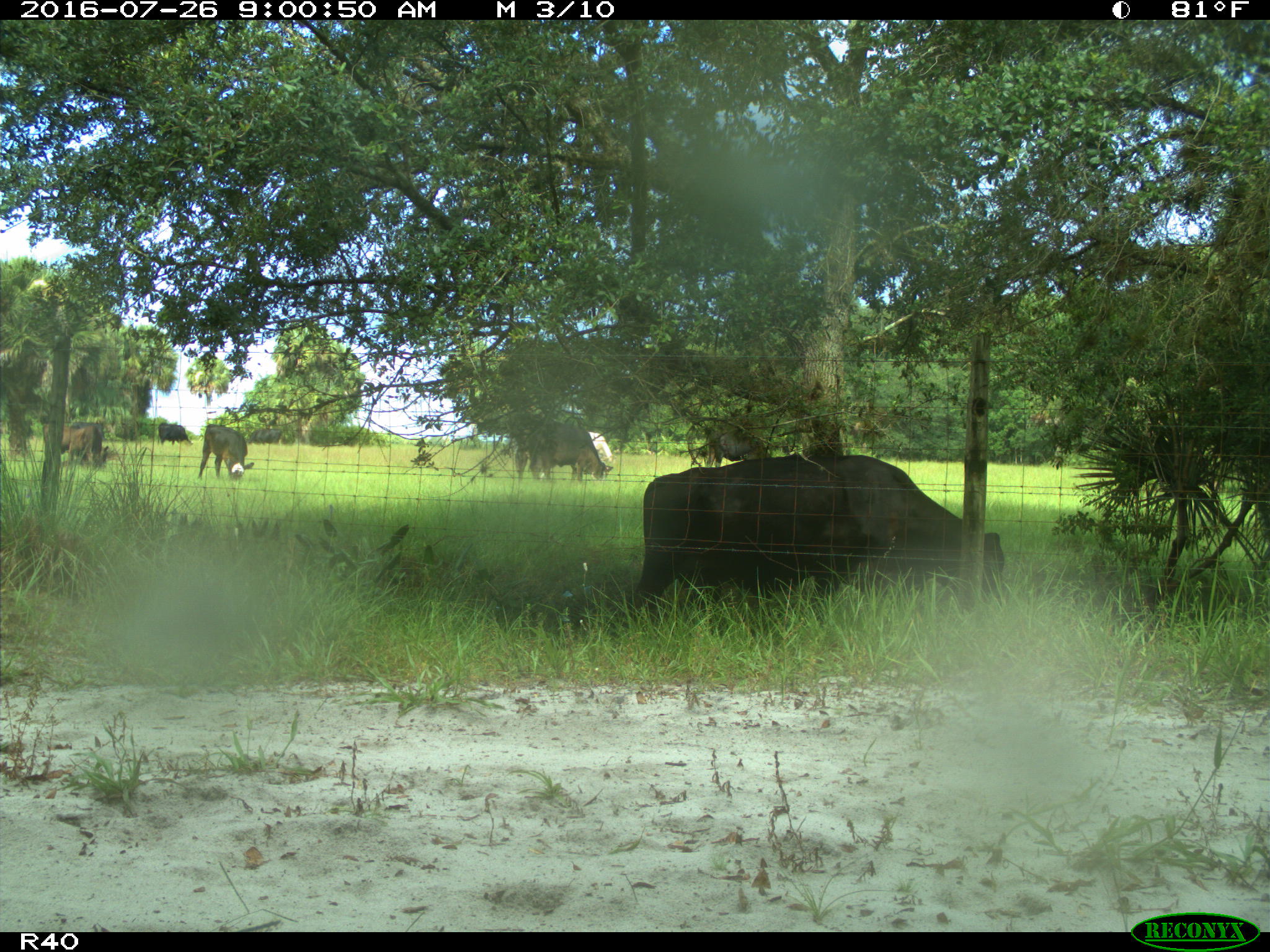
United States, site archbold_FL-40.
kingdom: Animalia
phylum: Chordata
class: Mammalia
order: Artiodactyla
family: Bovidae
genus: Bos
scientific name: Bos taurus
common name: domestic cow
Bos taurus (domestic cow).